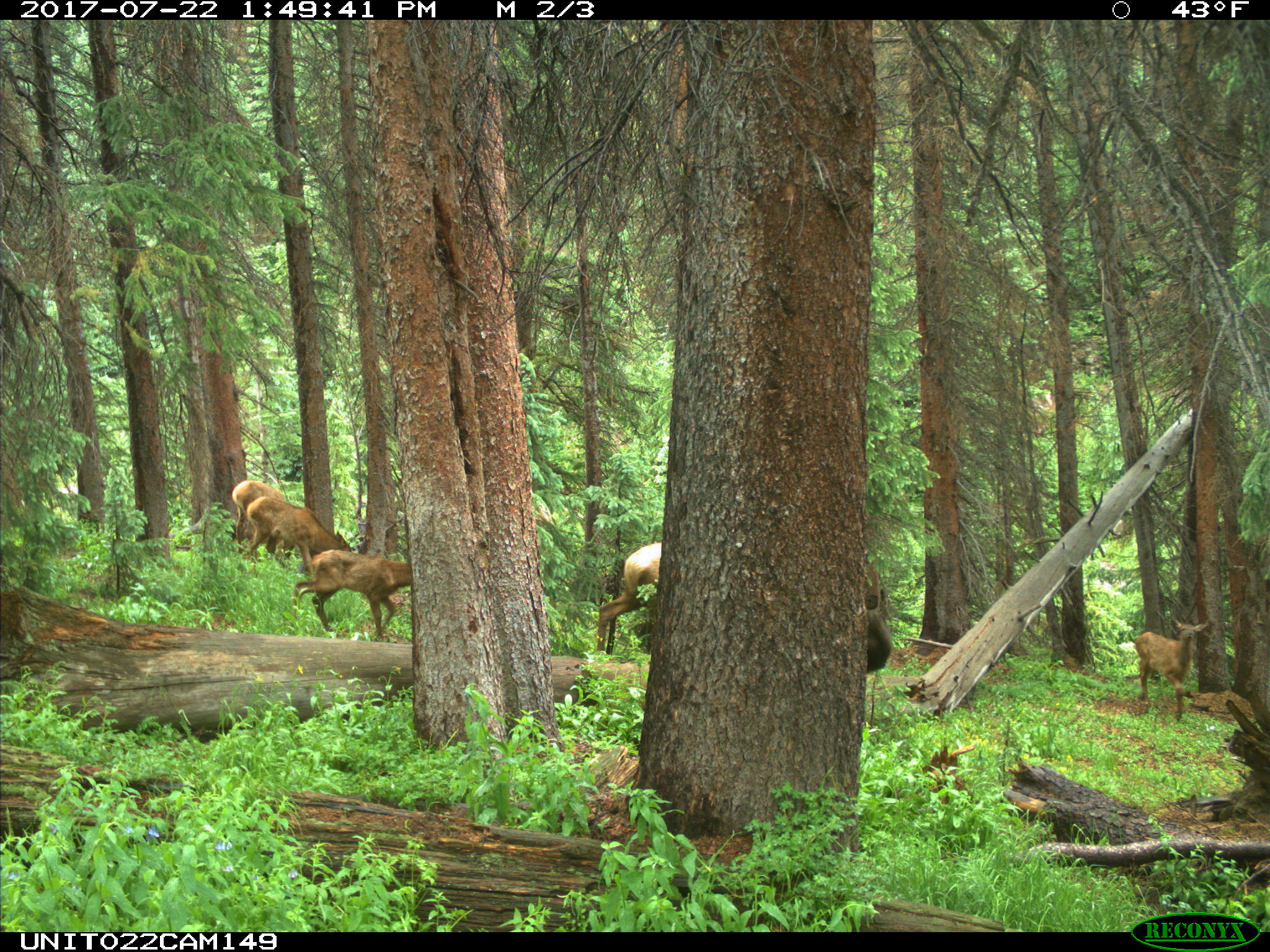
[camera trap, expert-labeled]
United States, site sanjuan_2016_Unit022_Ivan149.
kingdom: Animalia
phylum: Chordata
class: Mammalia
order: Artiodactyla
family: Cervidae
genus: Cervus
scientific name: Cervus elaphus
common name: red deer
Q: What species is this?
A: Cervus elaphus (red deer).